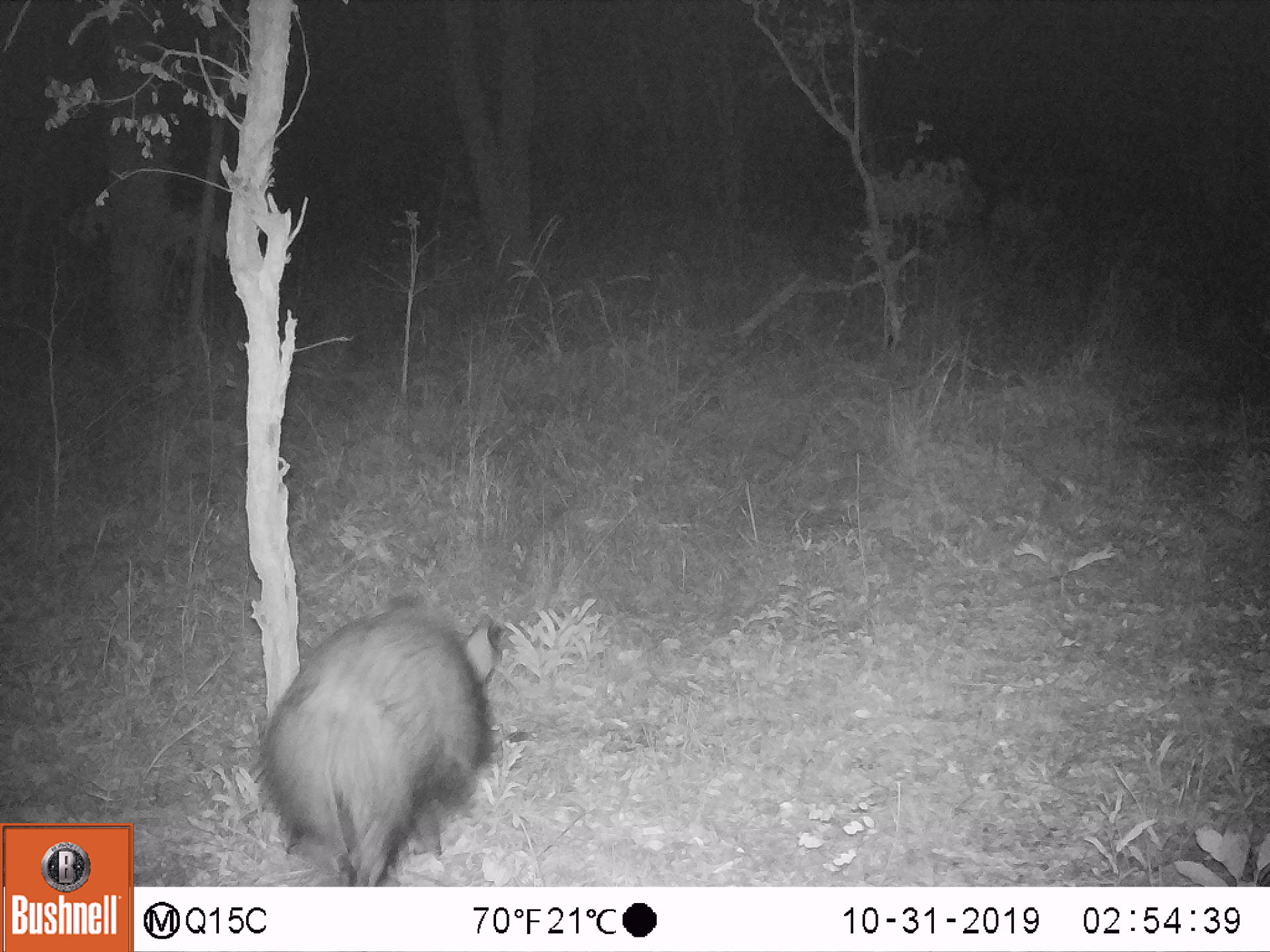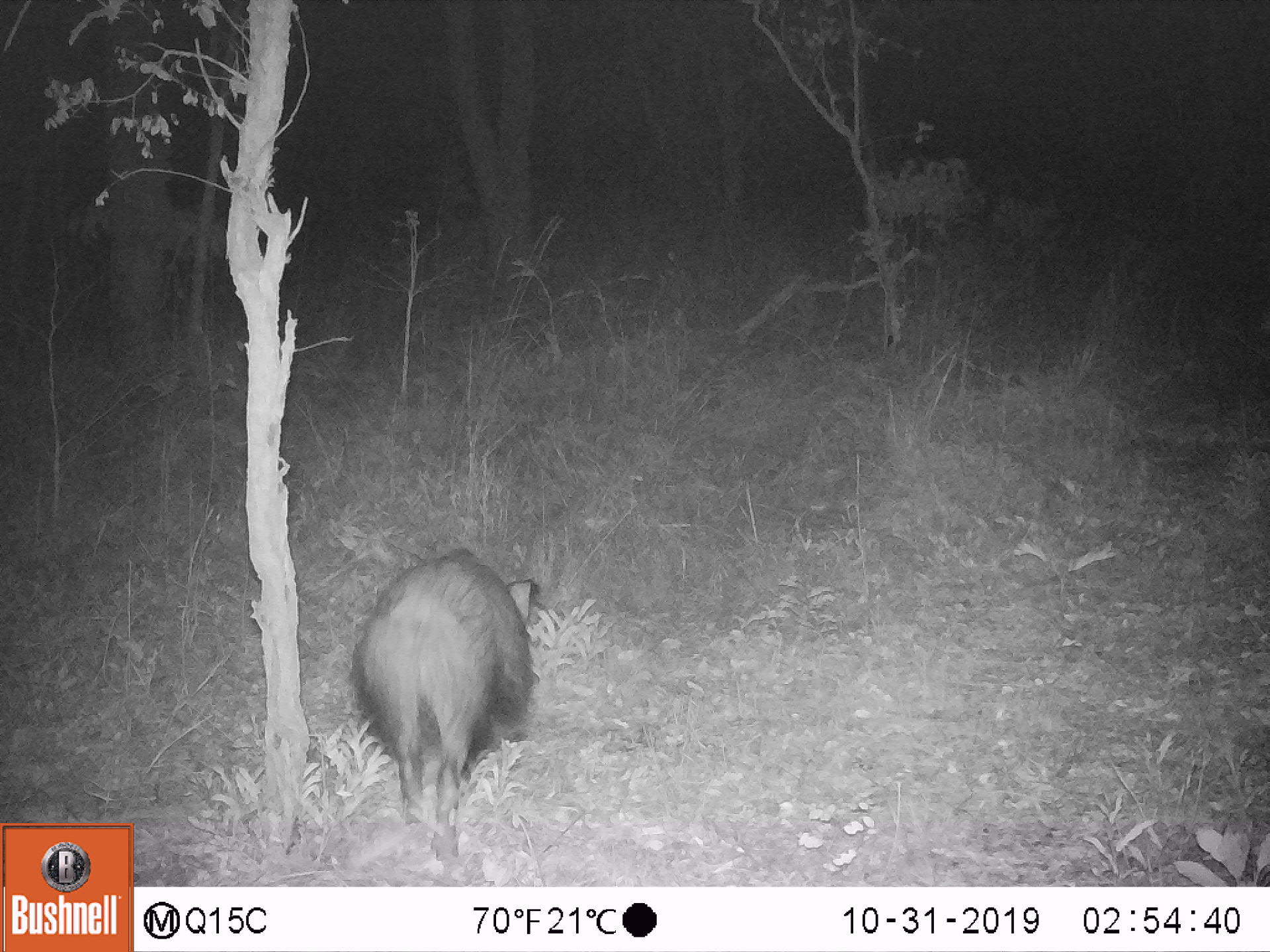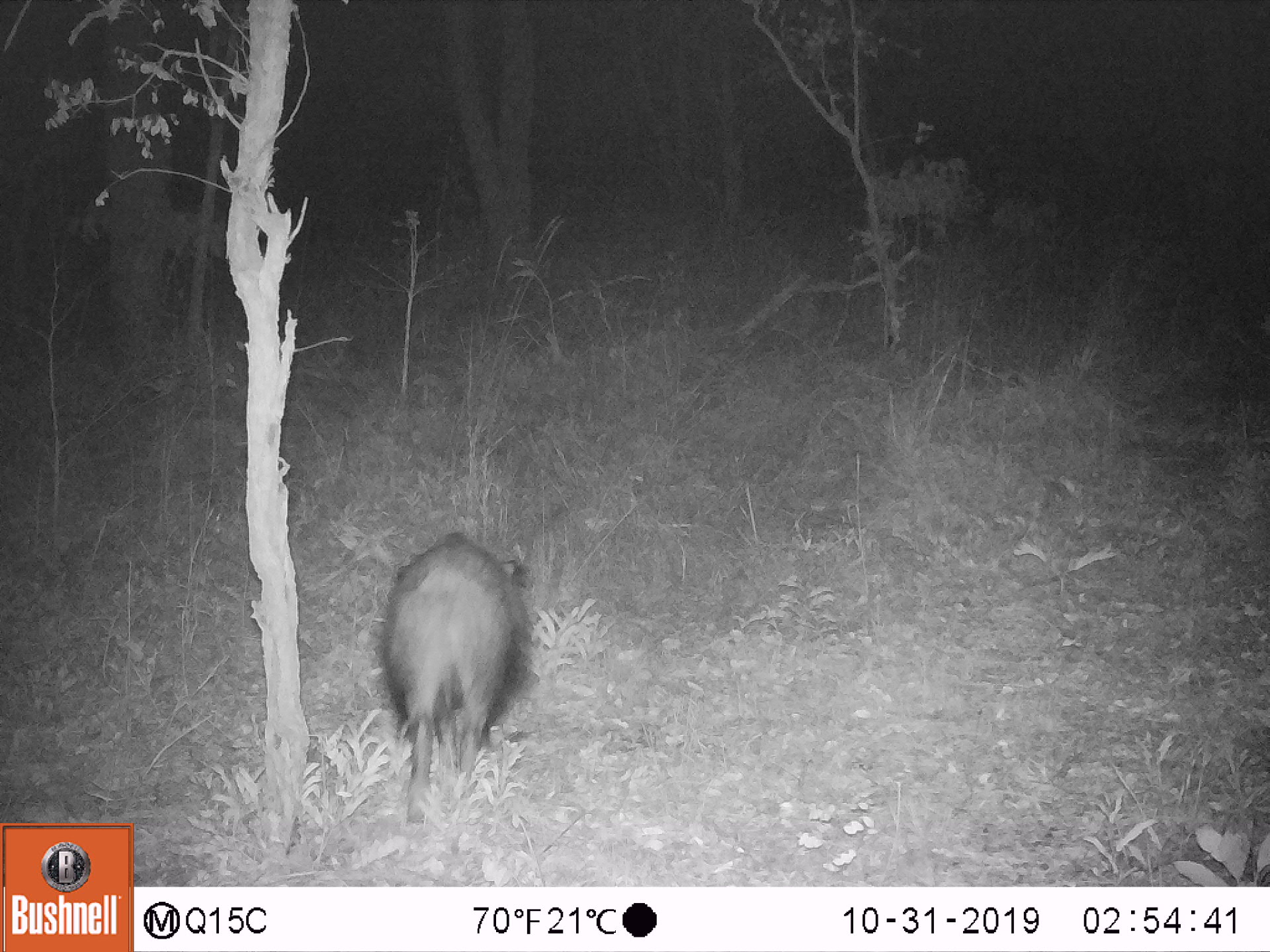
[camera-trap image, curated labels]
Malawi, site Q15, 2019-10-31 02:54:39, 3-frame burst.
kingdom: Animalia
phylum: Chordata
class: Mammalia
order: Artiodactyla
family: Suidae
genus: Potamochoerus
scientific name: Potamochoerus larvatus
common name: bushpig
Bushpig (Potamochoerus larvatus), count 1.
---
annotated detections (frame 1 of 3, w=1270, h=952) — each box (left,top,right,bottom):
bushpig: (257,608,511,887)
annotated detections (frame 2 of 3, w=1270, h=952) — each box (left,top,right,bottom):
bushpig: (352,546,539,846)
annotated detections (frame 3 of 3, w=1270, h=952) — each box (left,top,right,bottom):
bushpig: (386,532,521,811)